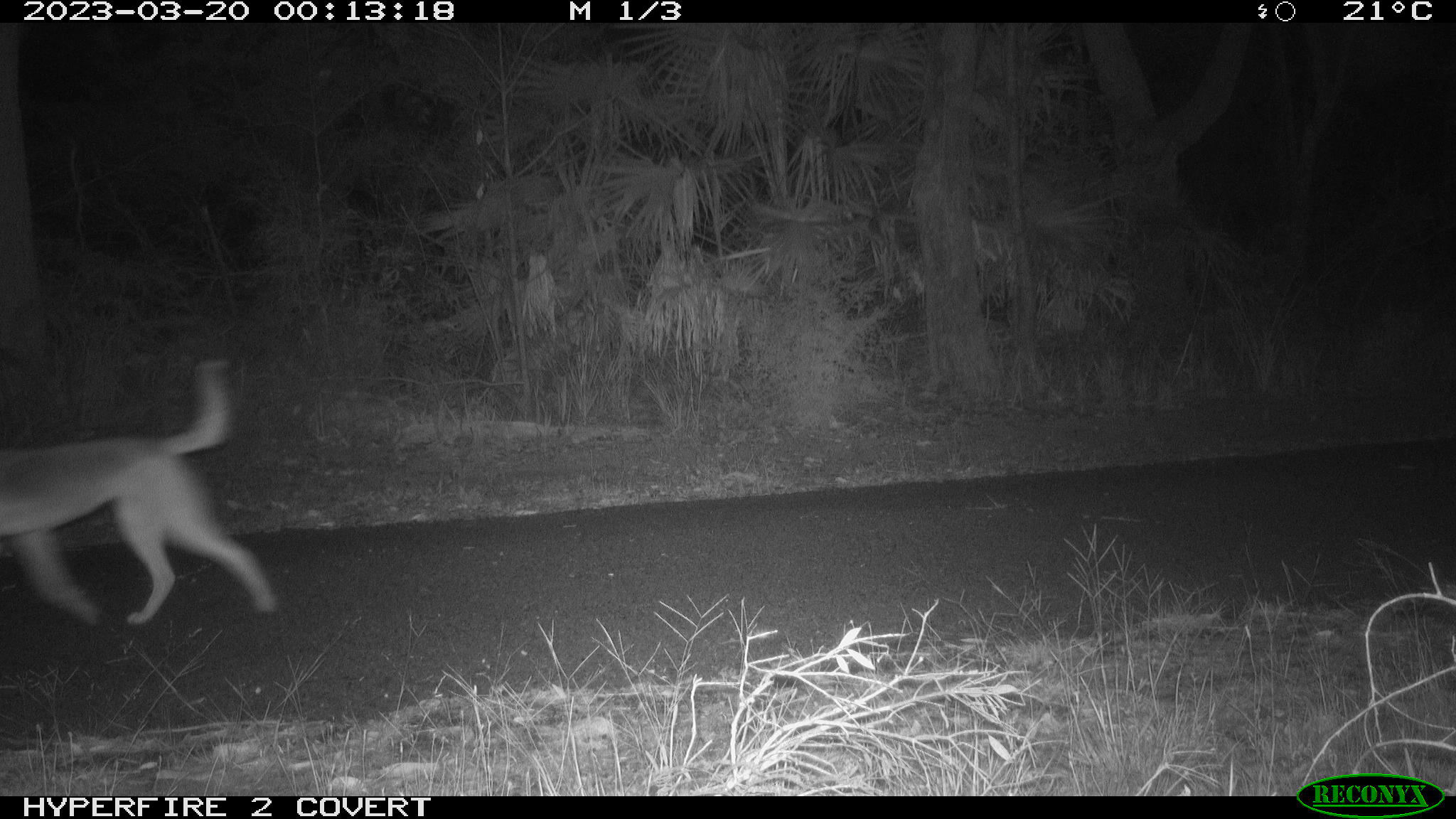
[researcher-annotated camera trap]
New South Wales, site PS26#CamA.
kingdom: Animalia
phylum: Chordata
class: Mammalia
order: Carnivora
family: Canidae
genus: Canis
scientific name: Canis familiaris dingo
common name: dingo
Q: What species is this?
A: Dingo (Canis familiaris dingo).